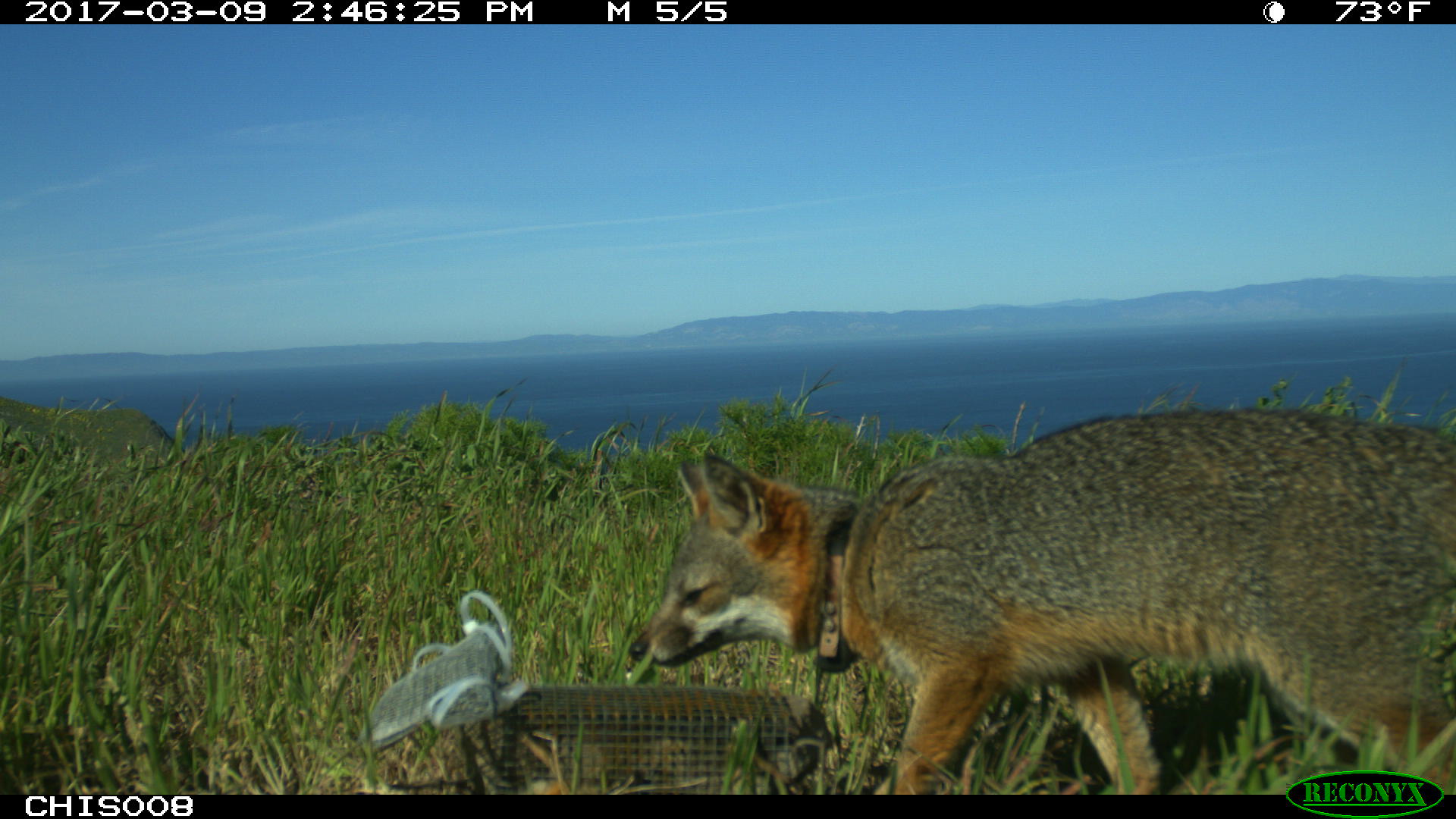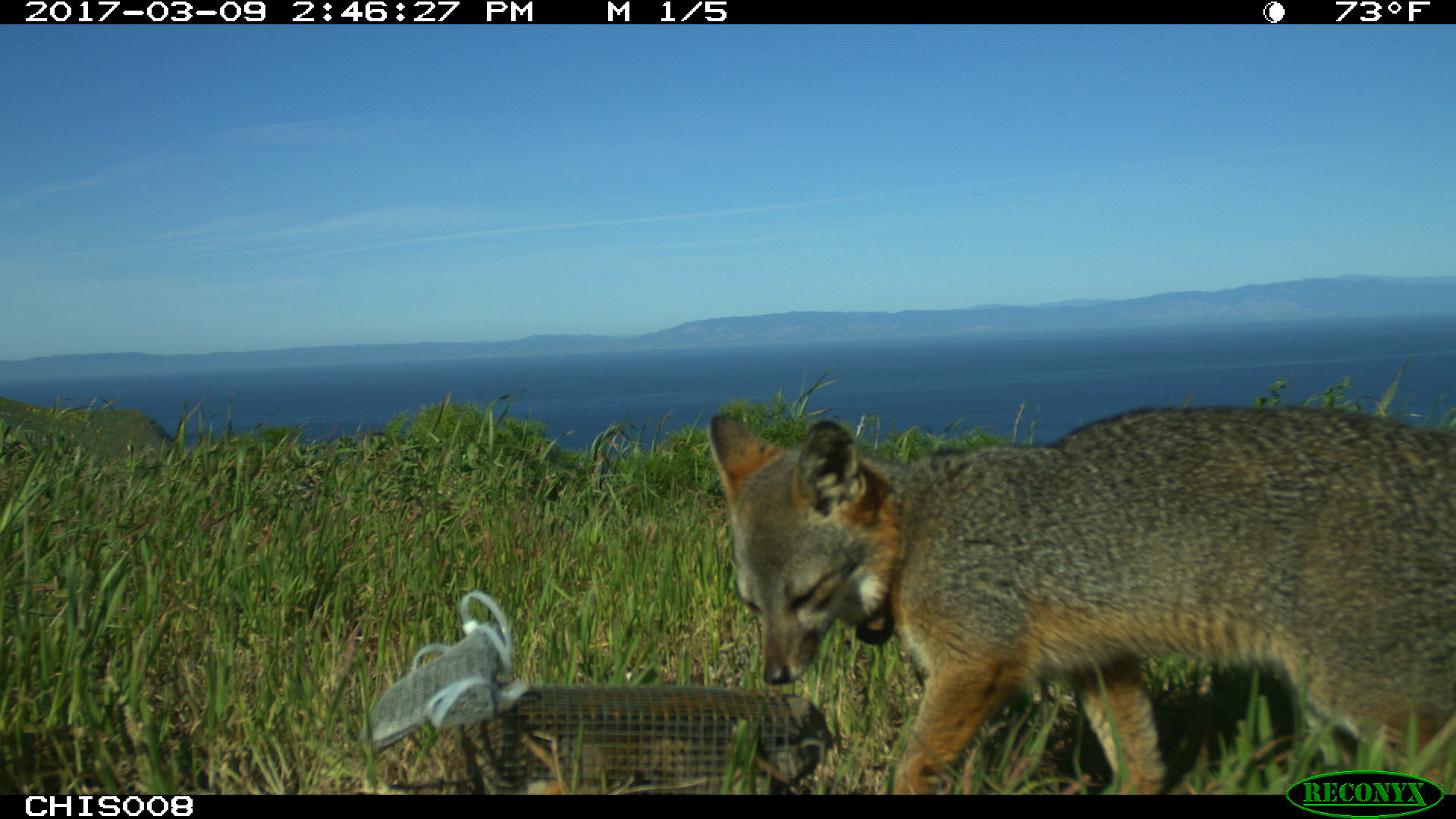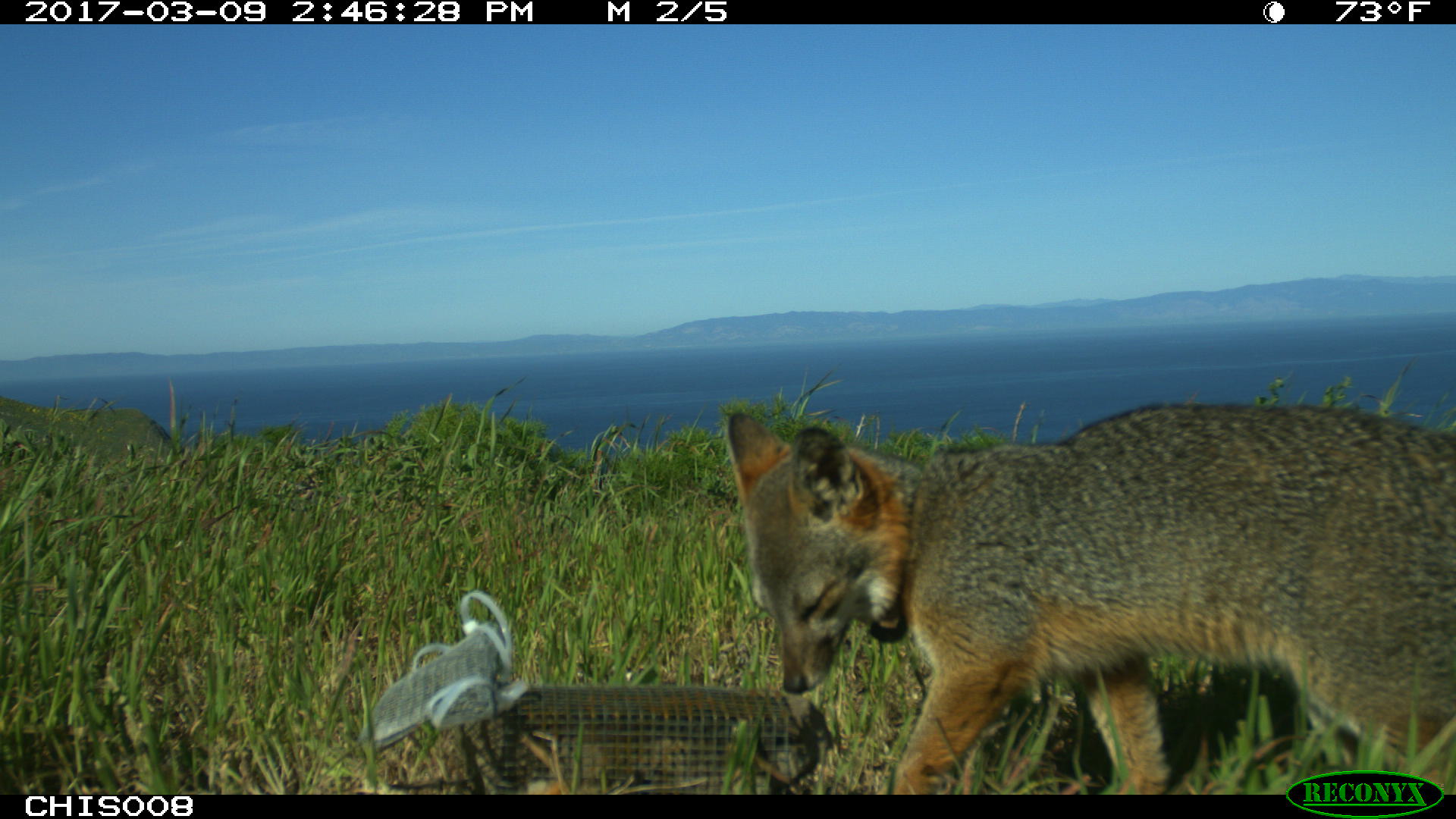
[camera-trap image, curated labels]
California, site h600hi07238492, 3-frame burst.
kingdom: Animalia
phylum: Chordata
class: Mammalia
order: Carnivora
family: Canidae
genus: Urocyon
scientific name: Urocyon littoralis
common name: island fox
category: fox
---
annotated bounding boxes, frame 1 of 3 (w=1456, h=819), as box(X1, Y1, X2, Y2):
fox: box(629, 405, 1455, 792)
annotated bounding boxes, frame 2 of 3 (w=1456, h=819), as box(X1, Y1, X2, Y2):
fox: box(707, 405, 1455, 795)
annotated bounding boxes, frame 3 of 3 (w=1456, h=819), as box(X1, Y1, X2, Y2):
fox: box(719, 400, 1455, 794)